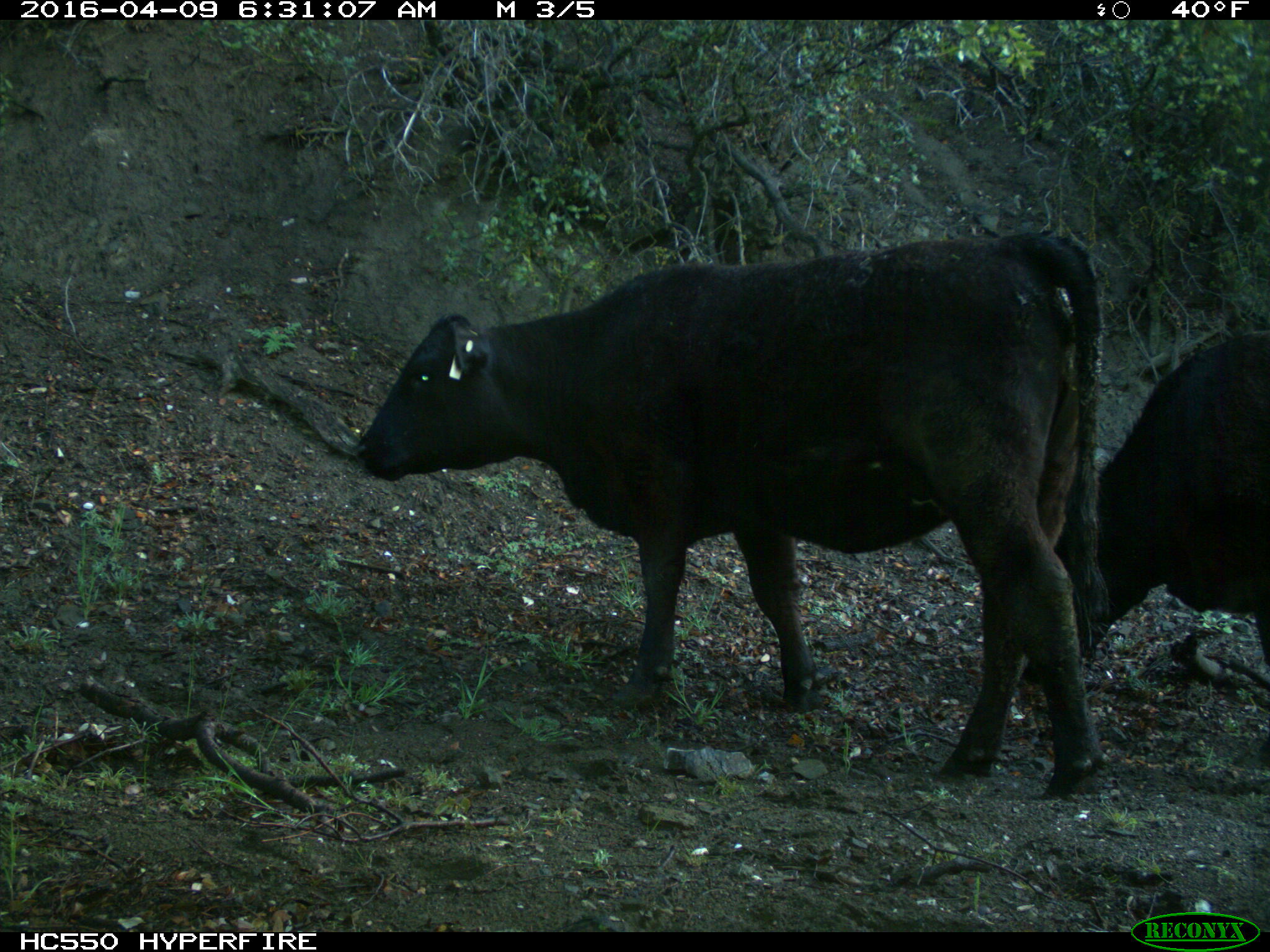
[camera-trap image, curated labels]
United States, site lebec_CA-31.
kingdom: Animalia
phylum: Chordata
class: Mammalia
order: Artiodactyla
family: Bovidae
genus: Bos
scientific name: Bos taurus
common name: domestic cow